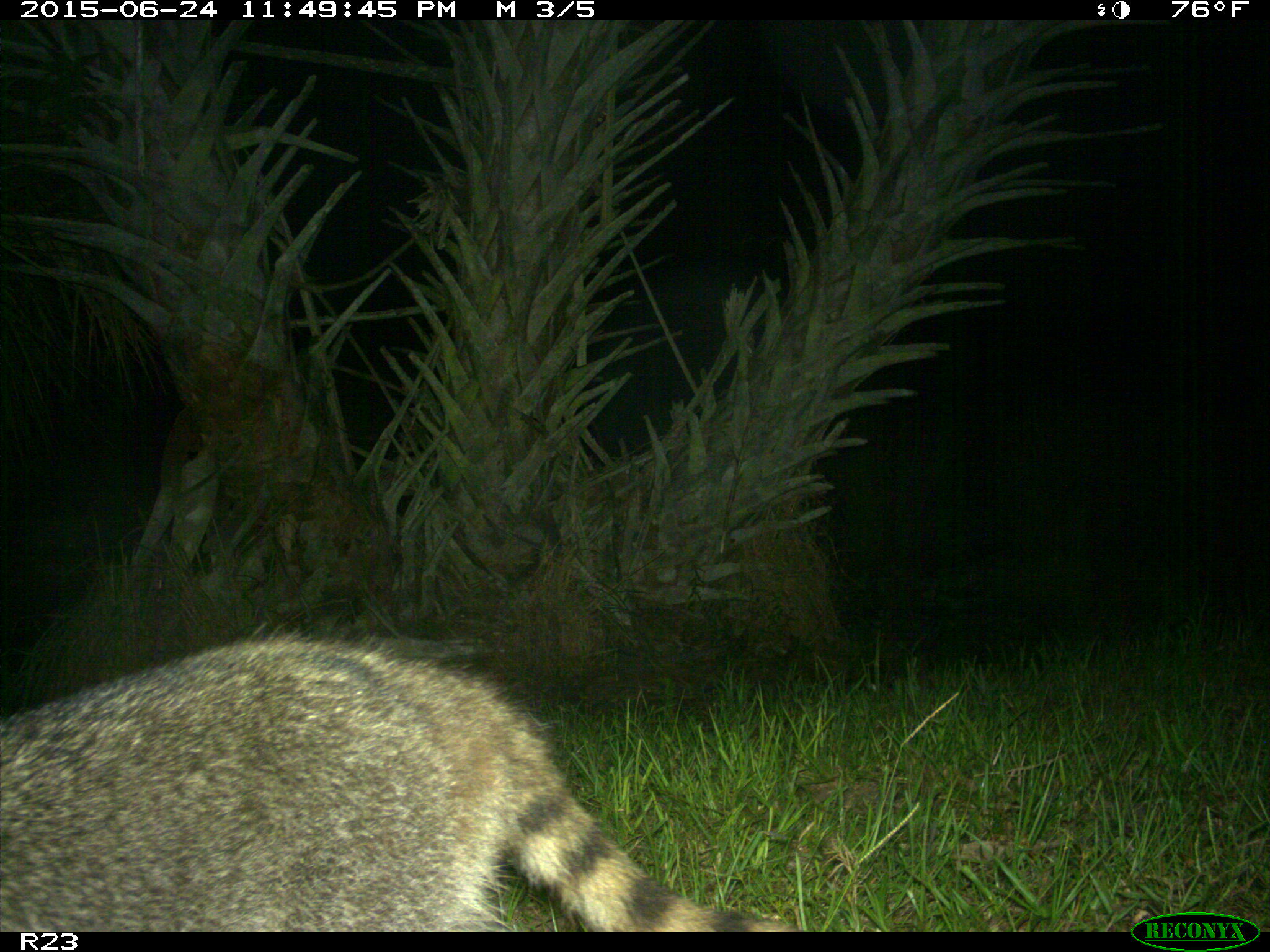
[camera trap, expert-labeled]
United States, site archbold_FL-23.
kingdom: Animalia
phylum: Chordata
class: Mammalia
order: Artiodactyla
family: Bovidae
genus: Bos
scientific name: Bos taurus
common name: domestic cow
Bos taurus (domestic cow).